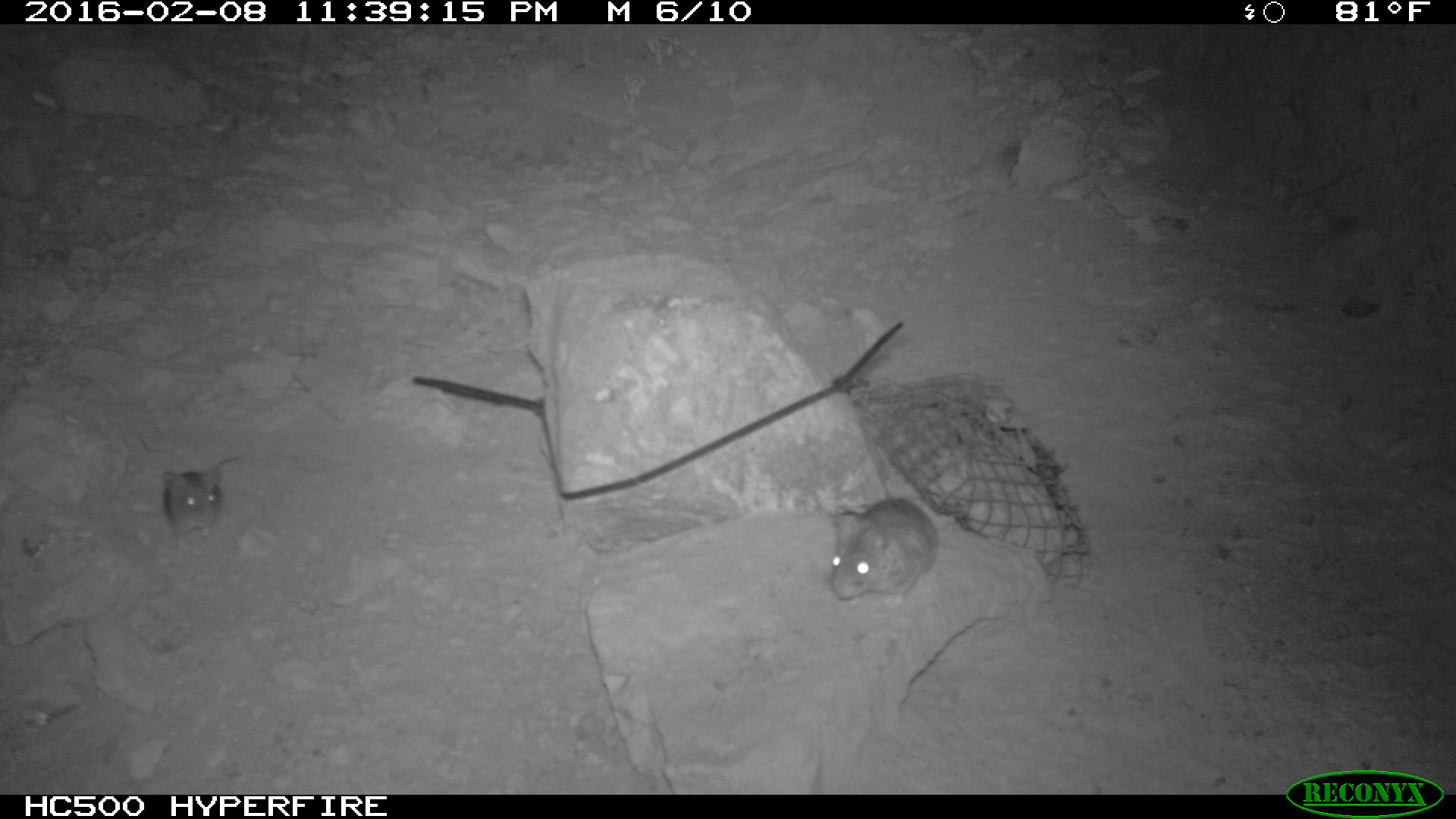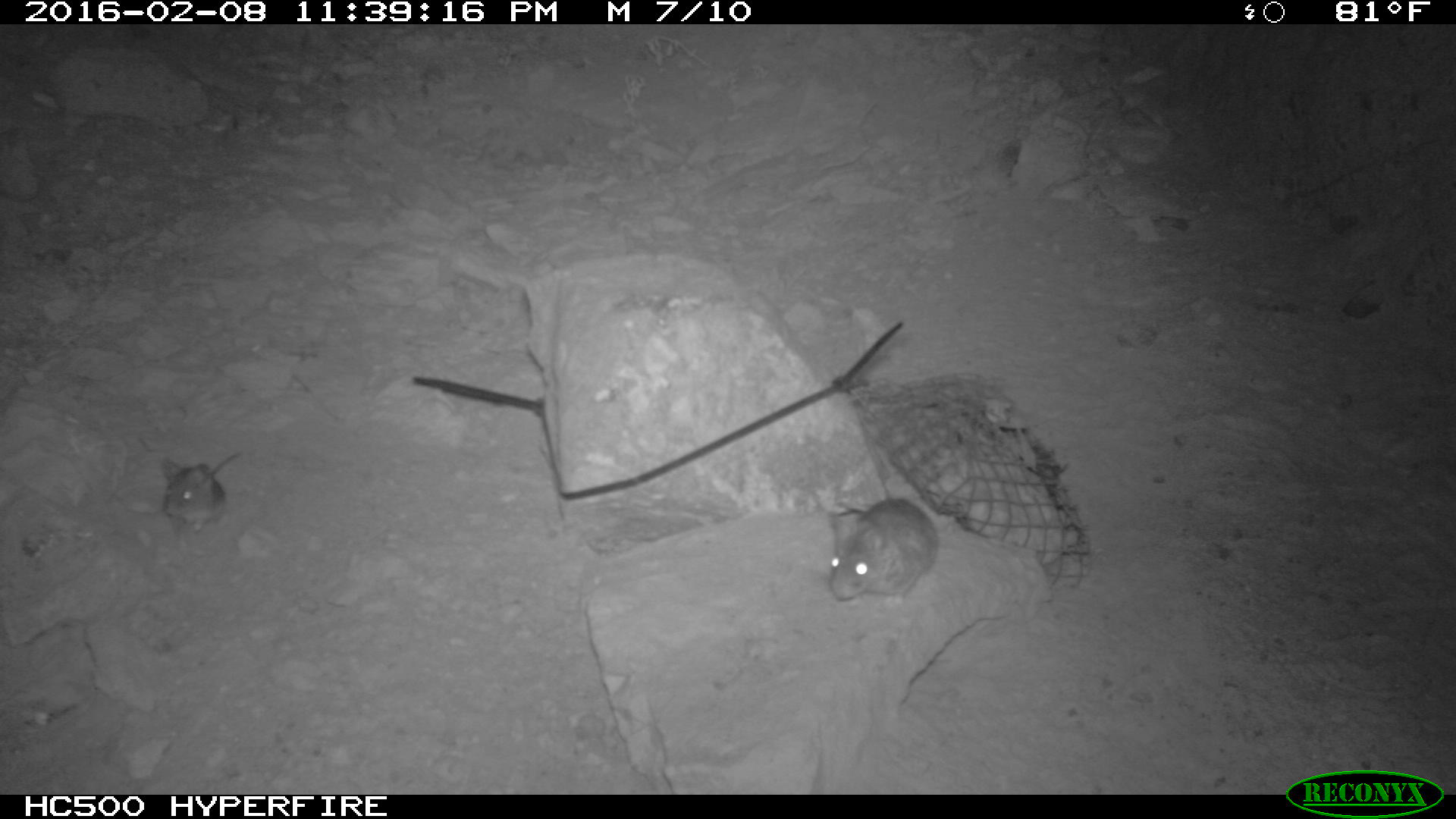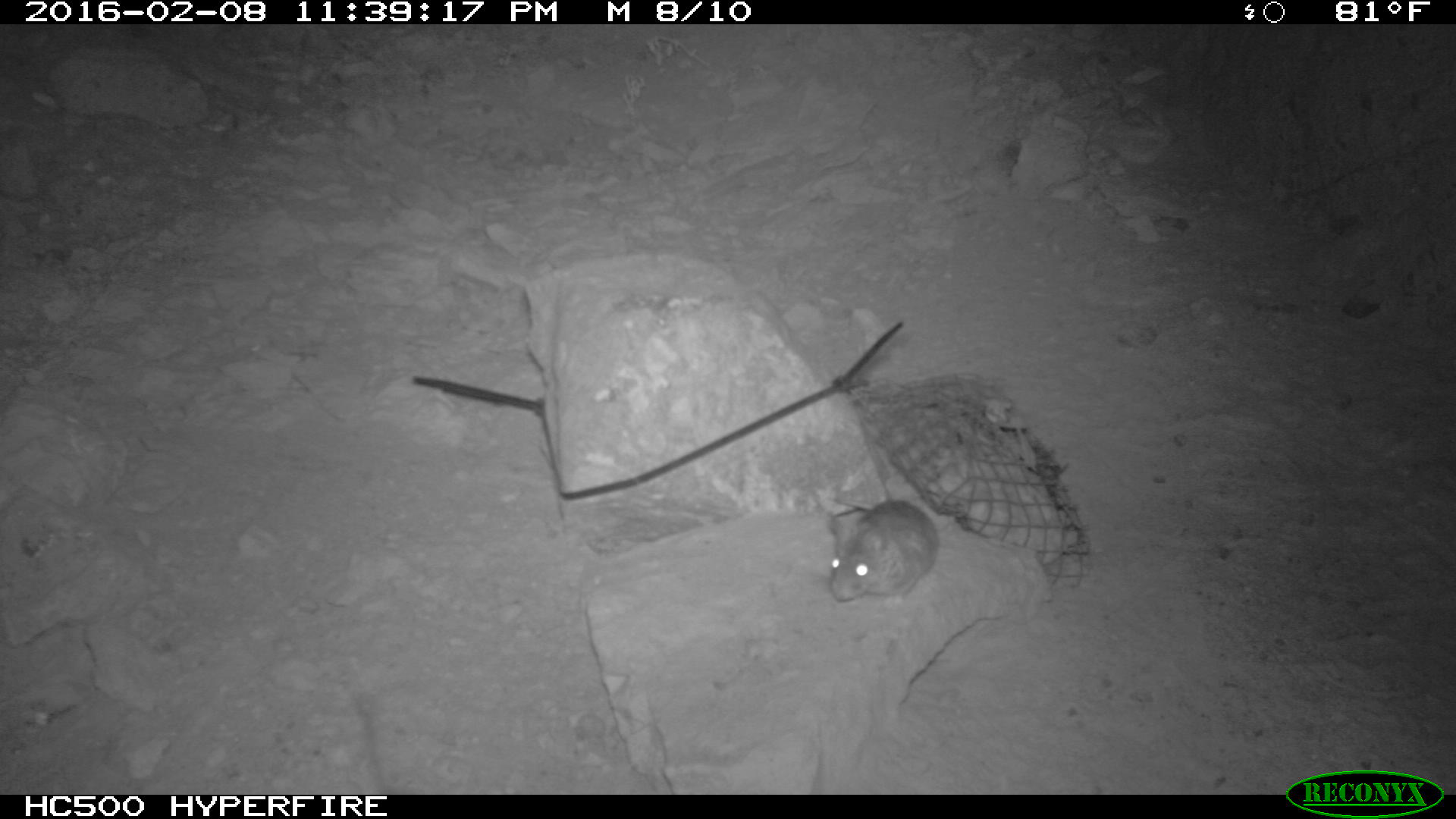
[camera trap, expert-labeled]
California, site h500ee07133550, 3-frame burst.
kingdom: Animalia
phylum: Chordata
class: Mammalia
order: Rodentia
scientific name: Rodentia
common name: rodent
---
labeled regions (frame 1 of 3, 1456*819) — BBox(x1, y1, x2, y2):
rodent: BBox(830, 497, 937, 607); BBox(162, 455, 241, 547)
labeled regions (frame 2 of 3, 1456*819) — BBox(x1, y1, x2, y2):
rodent: BBox(827, 398, 940, 610); BBox(159, 451, 240, 538)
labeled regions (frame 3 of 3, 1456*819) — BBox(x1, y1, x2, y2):
rodent: BBox(817, 491, 941, 605)